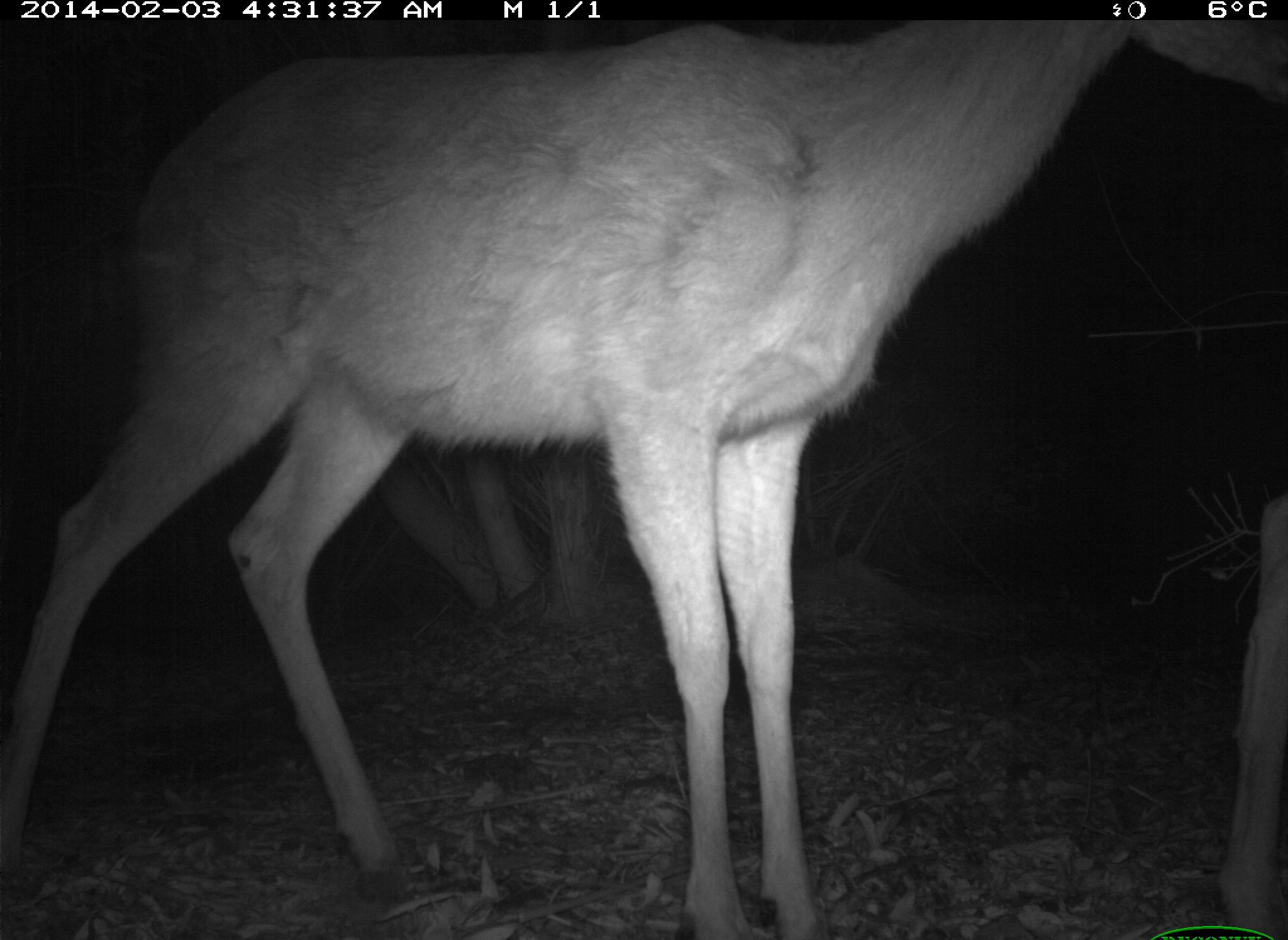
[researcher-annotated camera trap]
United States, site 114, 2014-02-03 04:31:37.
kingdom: Animalia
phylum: Chordata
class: Mammalia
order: Artiodactyla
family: Cervidae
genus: Odocoileus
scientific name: Odocoileus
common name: deer